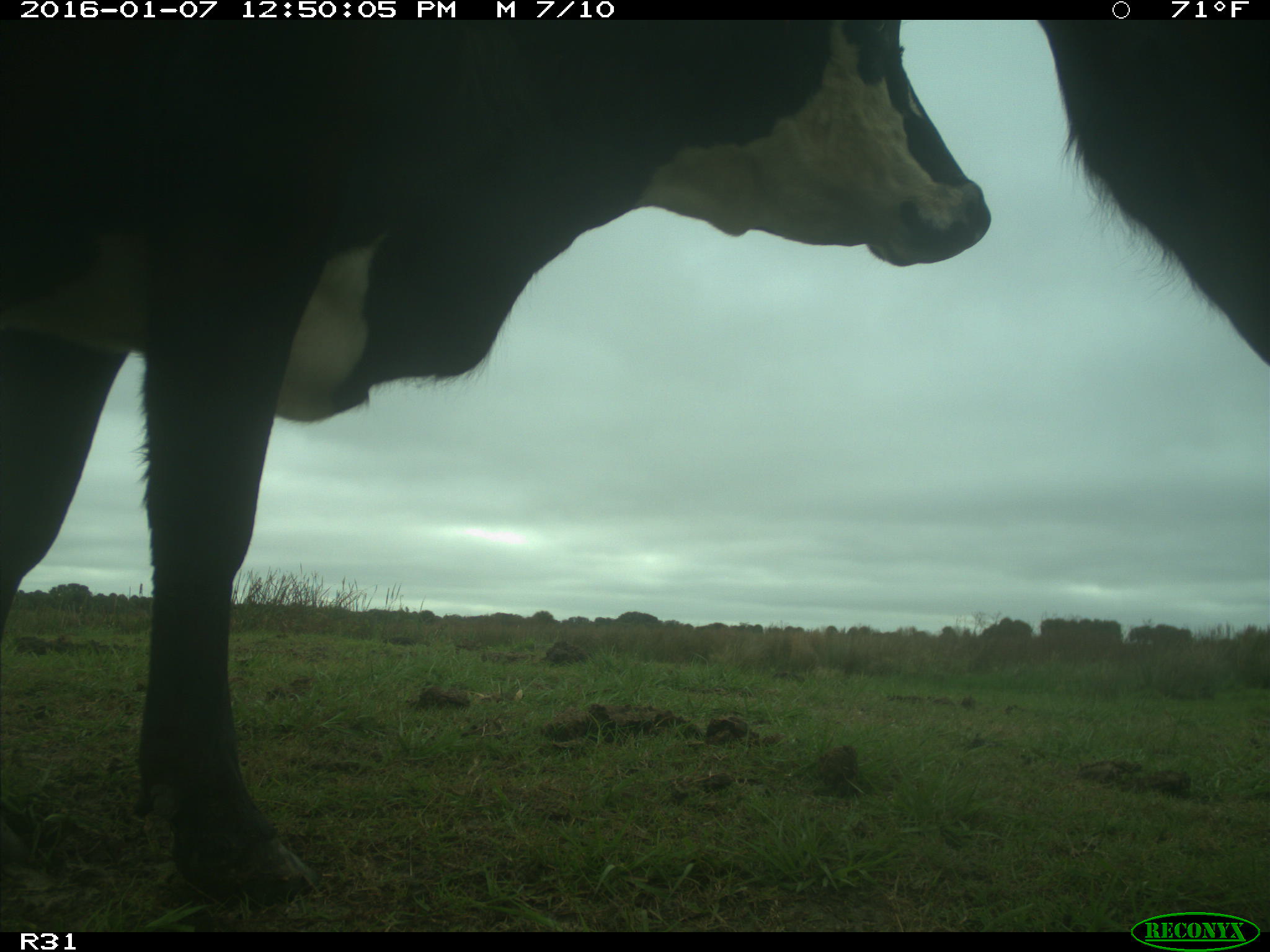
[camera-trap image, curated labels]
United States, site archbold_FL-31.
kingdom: Animalia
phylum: Chordata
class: Mammalia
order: Artiodactyla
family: Bovidae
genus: Bos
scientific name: Bos taurus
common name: domestic cow